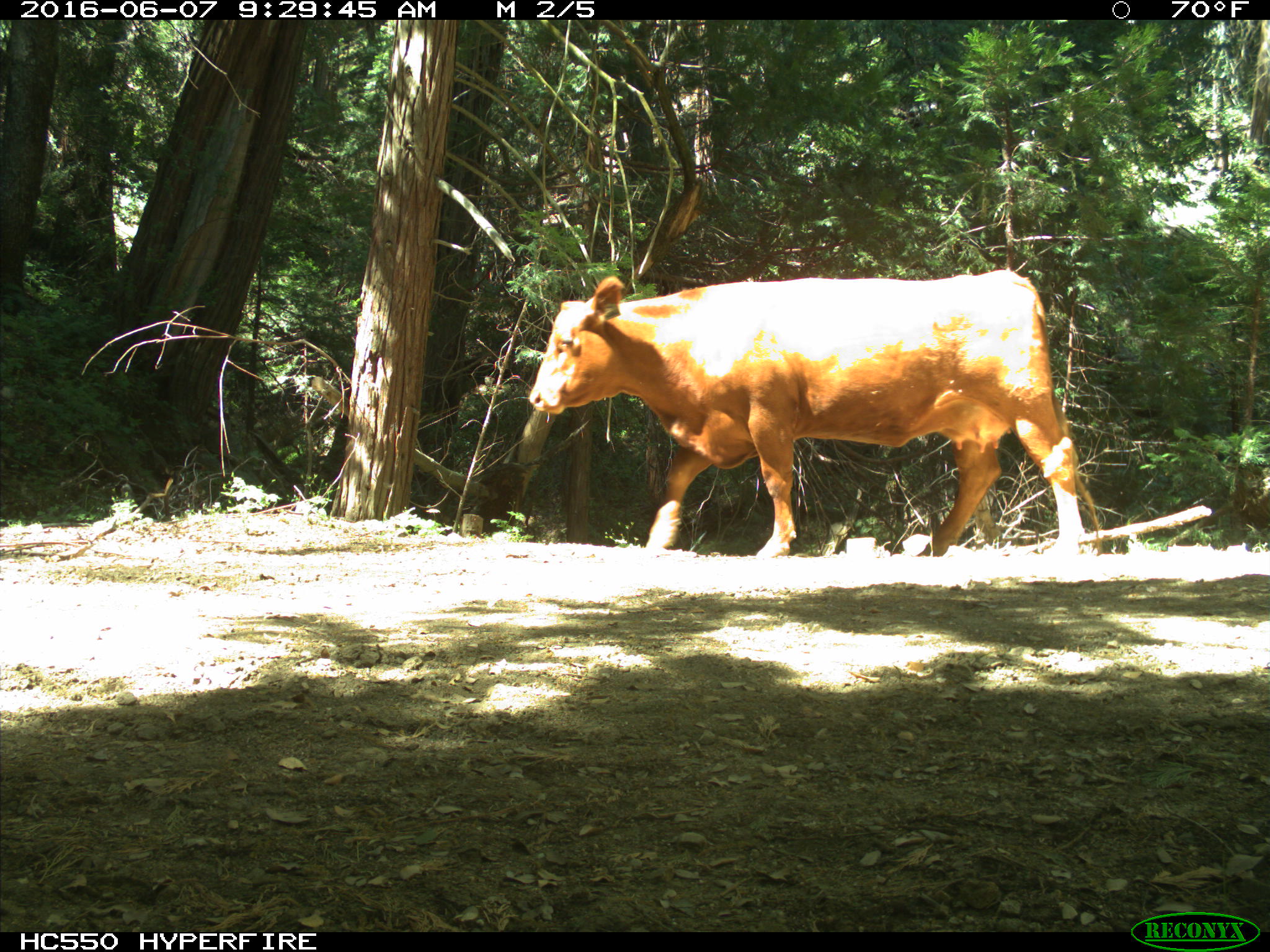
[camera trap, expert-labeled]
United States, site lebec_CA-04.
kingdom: Animalia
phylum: Chordata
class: Mammalia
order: Artiodactyla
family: Bovidae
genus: Bos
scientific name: Bos taurus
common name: domestic cow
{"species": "Bos taurus (domestic cow)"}